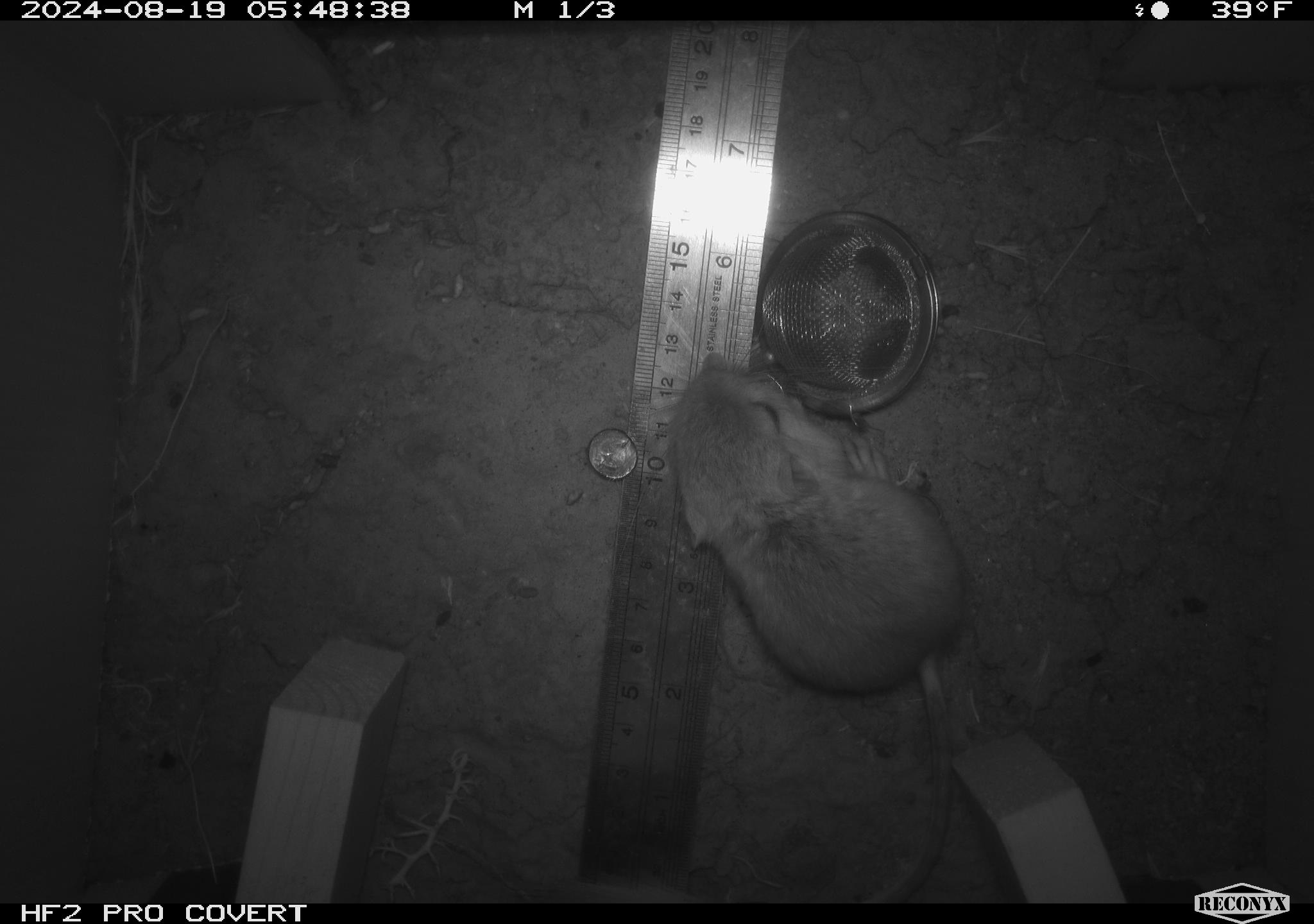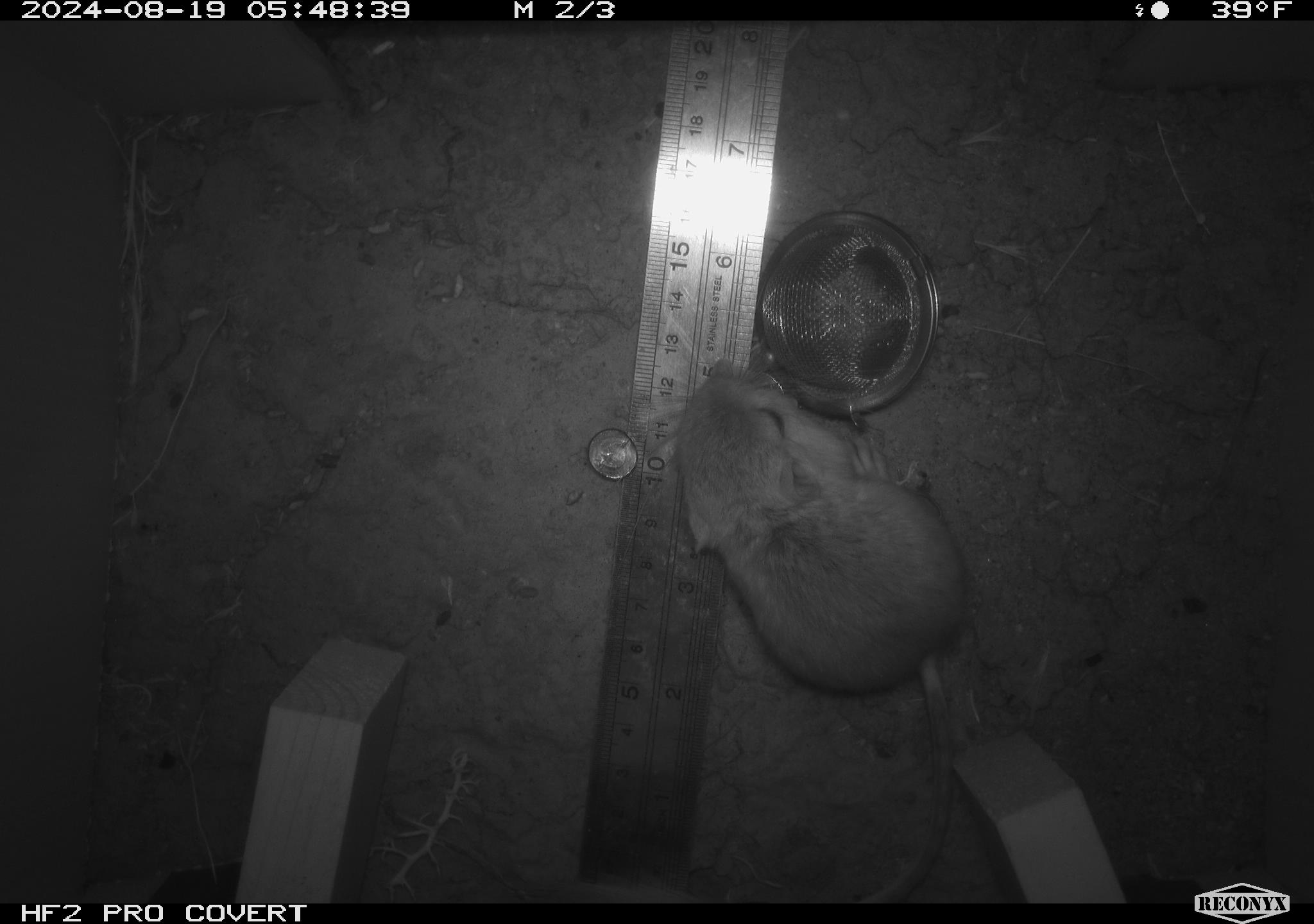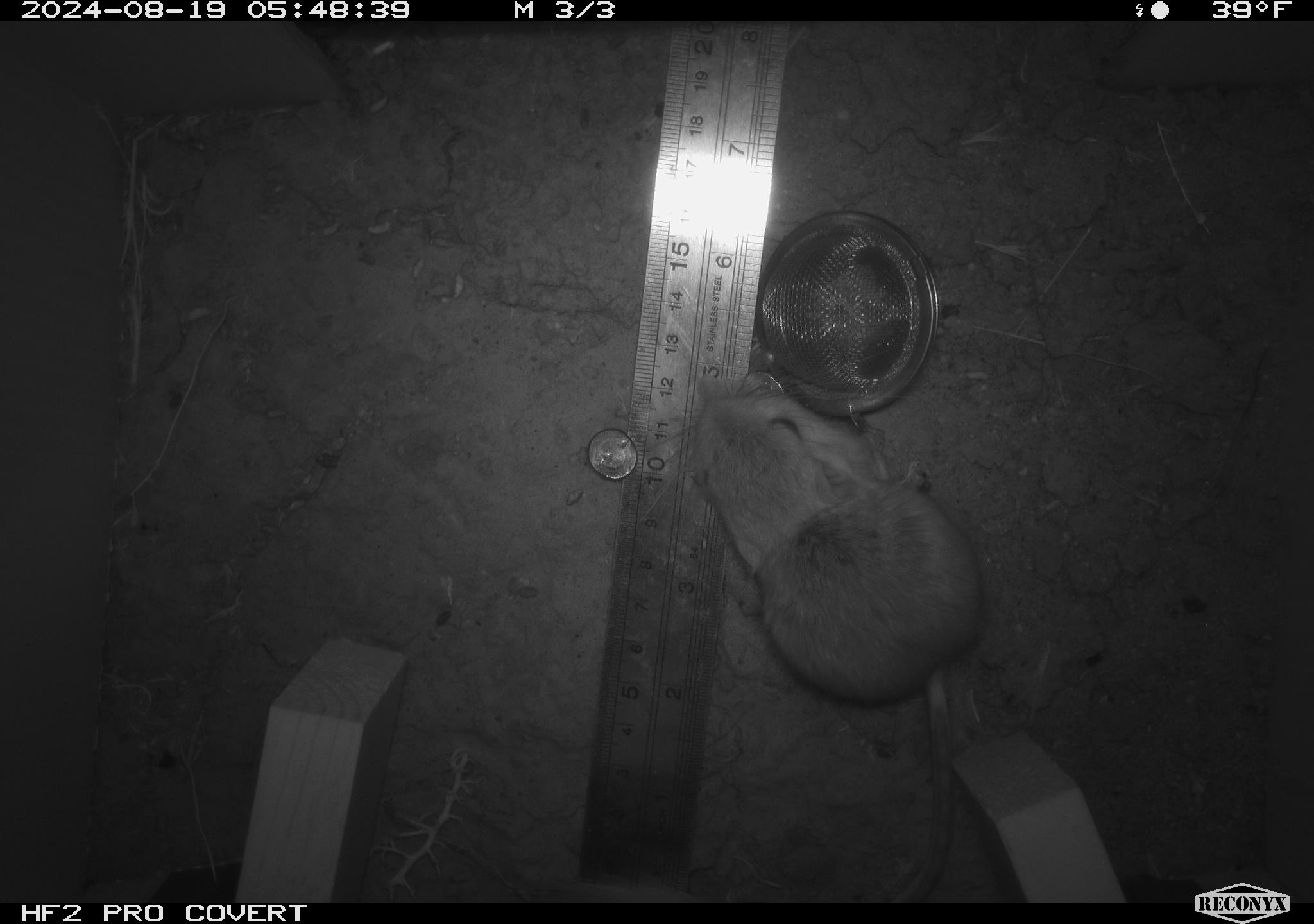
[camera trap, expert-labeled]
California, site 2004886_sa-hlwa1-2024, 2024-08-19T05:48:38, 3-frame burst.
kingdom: Animalia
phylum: Chordata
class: Mammalia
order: Rodentia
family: Heteromyidae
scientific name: Heteromyidae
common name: kangaroo rats and pocket mice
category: heteromyidae family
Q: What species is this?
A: Heteromyidae family (kangaroo rats and pocket mice) (Heteromyidae).